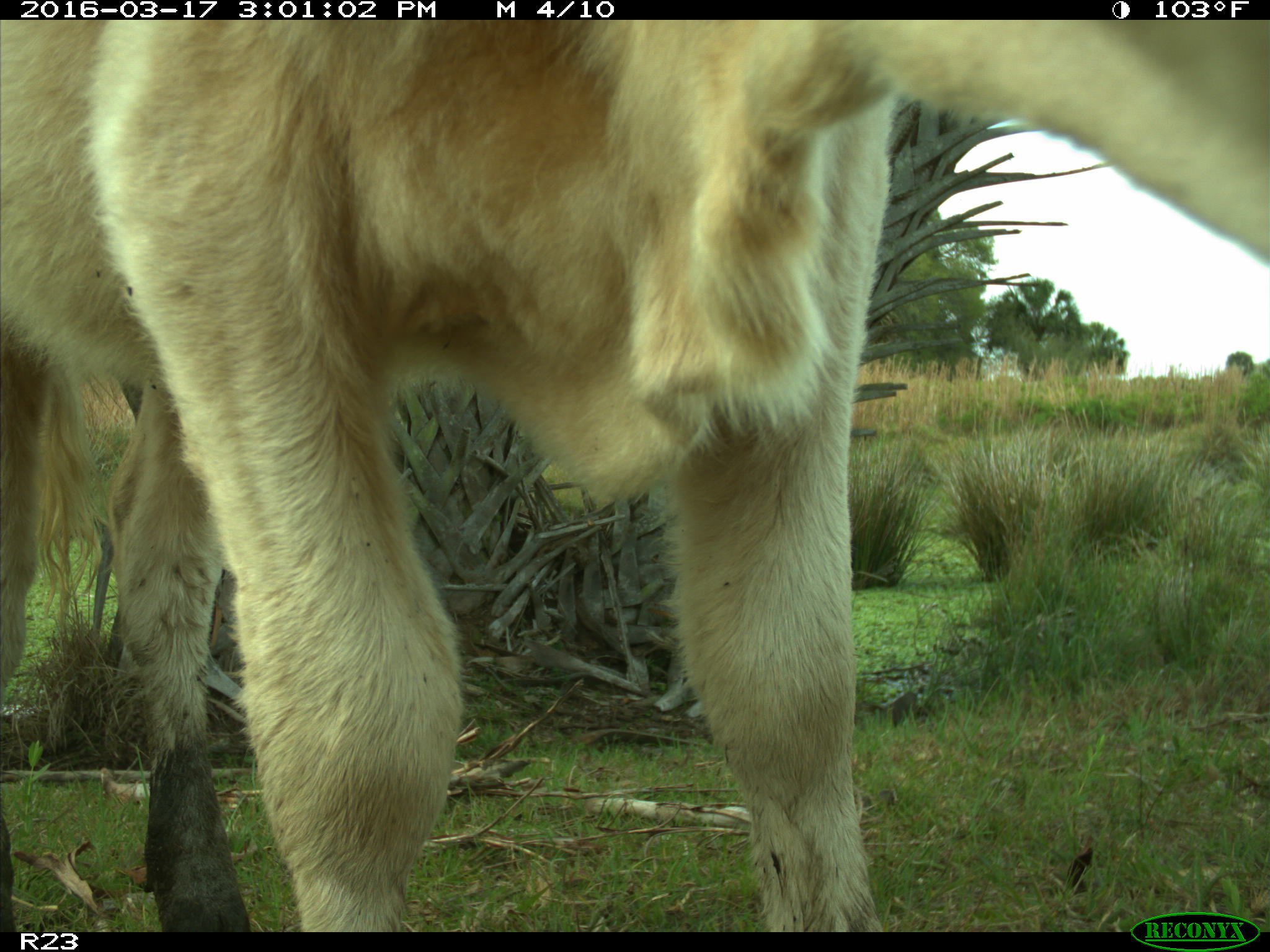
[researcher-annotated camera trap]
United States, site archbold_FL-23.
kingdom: Animalia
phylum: Chordata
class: Mammalia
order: Artiodactyla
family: Bovidae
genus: Bos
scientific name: Bos taurus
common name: domestic cow